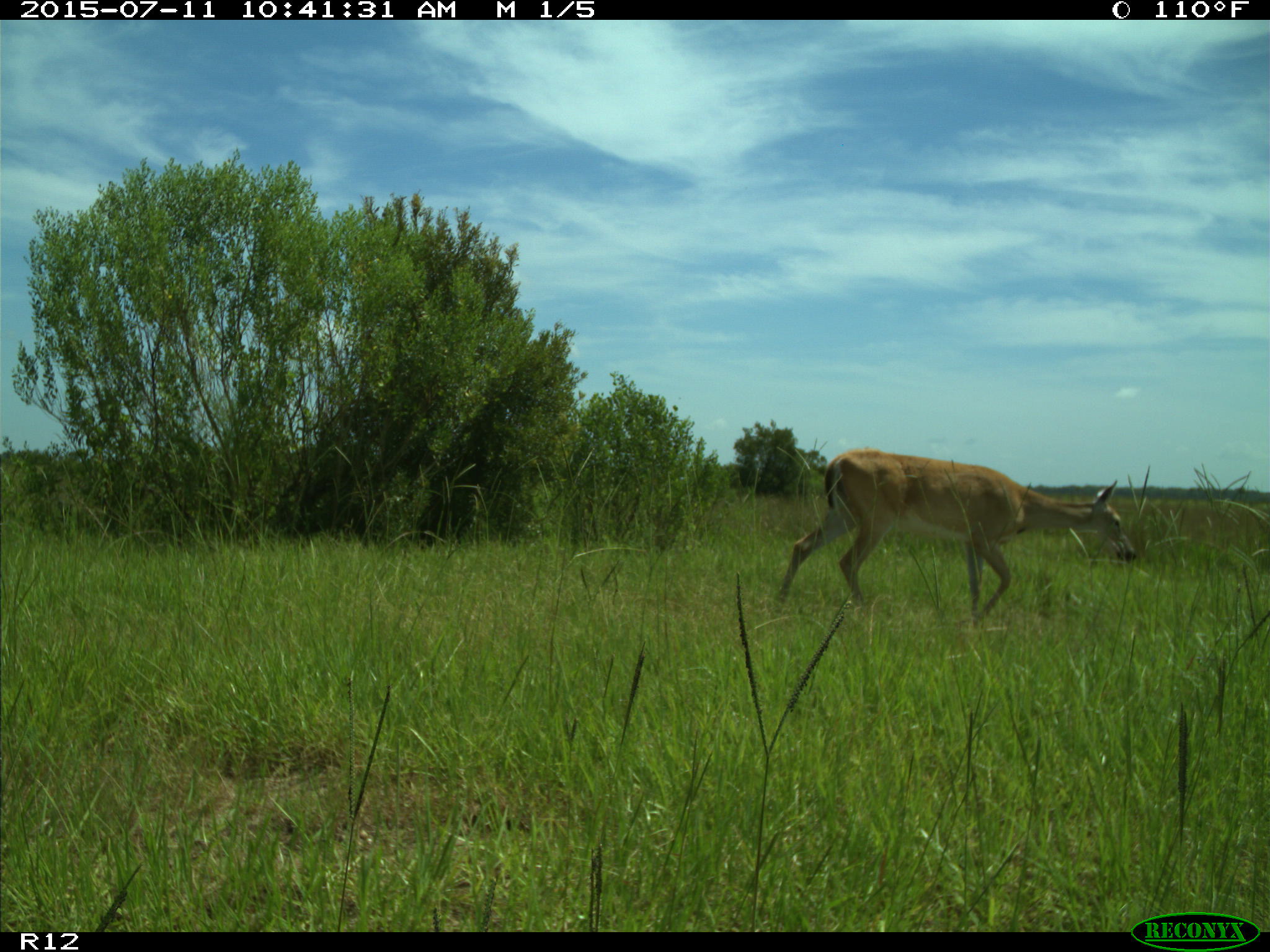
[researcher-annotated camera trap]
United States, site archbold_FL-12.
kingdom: Animalia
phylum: Chordata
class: Mammalia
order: Artiodactyla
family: Cervidae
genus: Odocoileus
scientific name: Odocoileus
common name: deer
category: unidentified deer